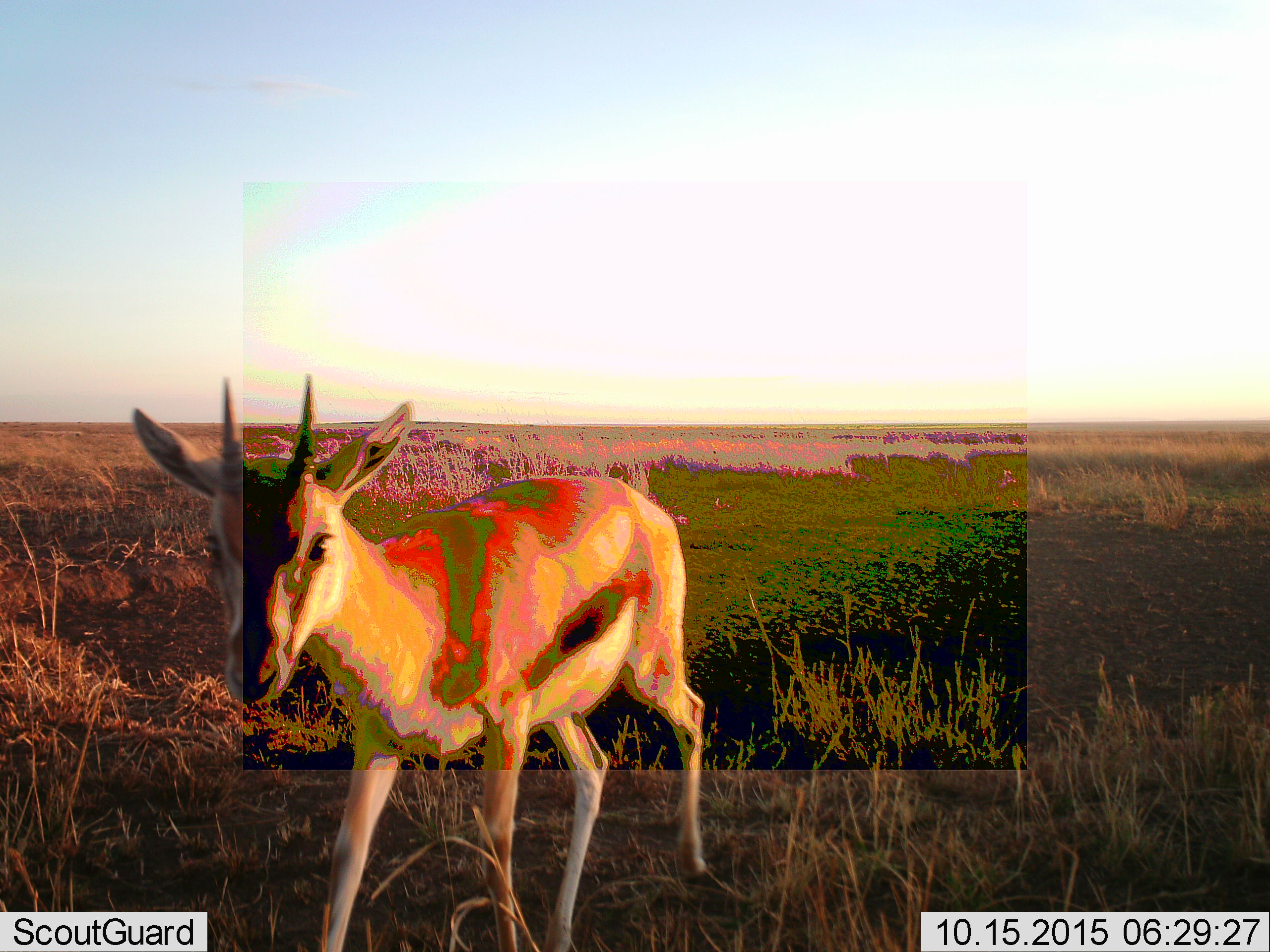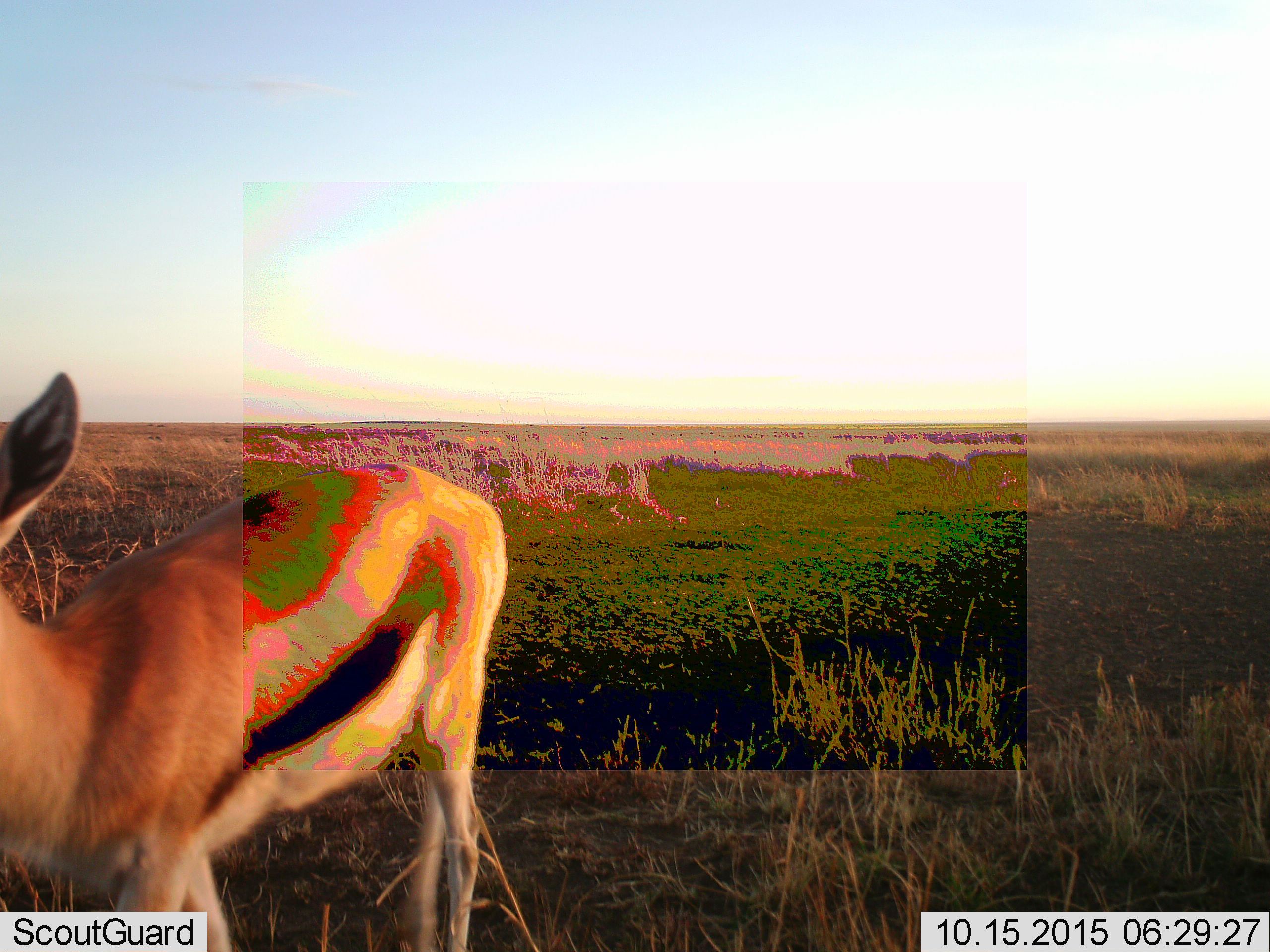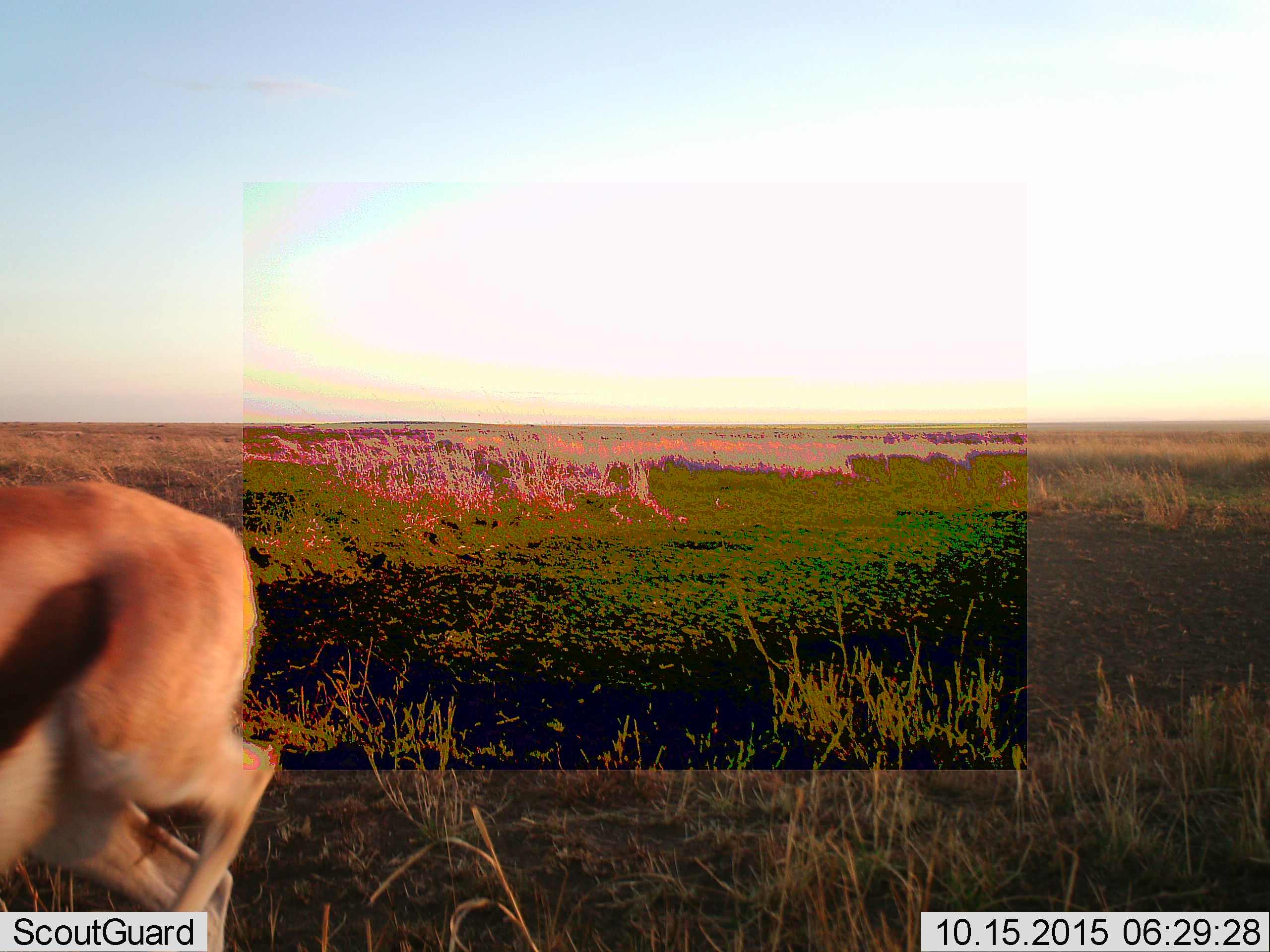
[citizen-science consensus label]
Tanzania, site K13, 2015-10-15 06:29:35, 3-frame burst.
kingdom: Animalia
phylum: Chordata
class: Mammalia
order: Artiodactyla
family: Bovidae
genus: Eudorcas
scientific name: Eudorcas thomsonii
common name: thomson's gazelle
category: gazellethomsons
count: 1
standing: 22%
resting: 0%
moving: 89%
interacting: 0%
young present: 0%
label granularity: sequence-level